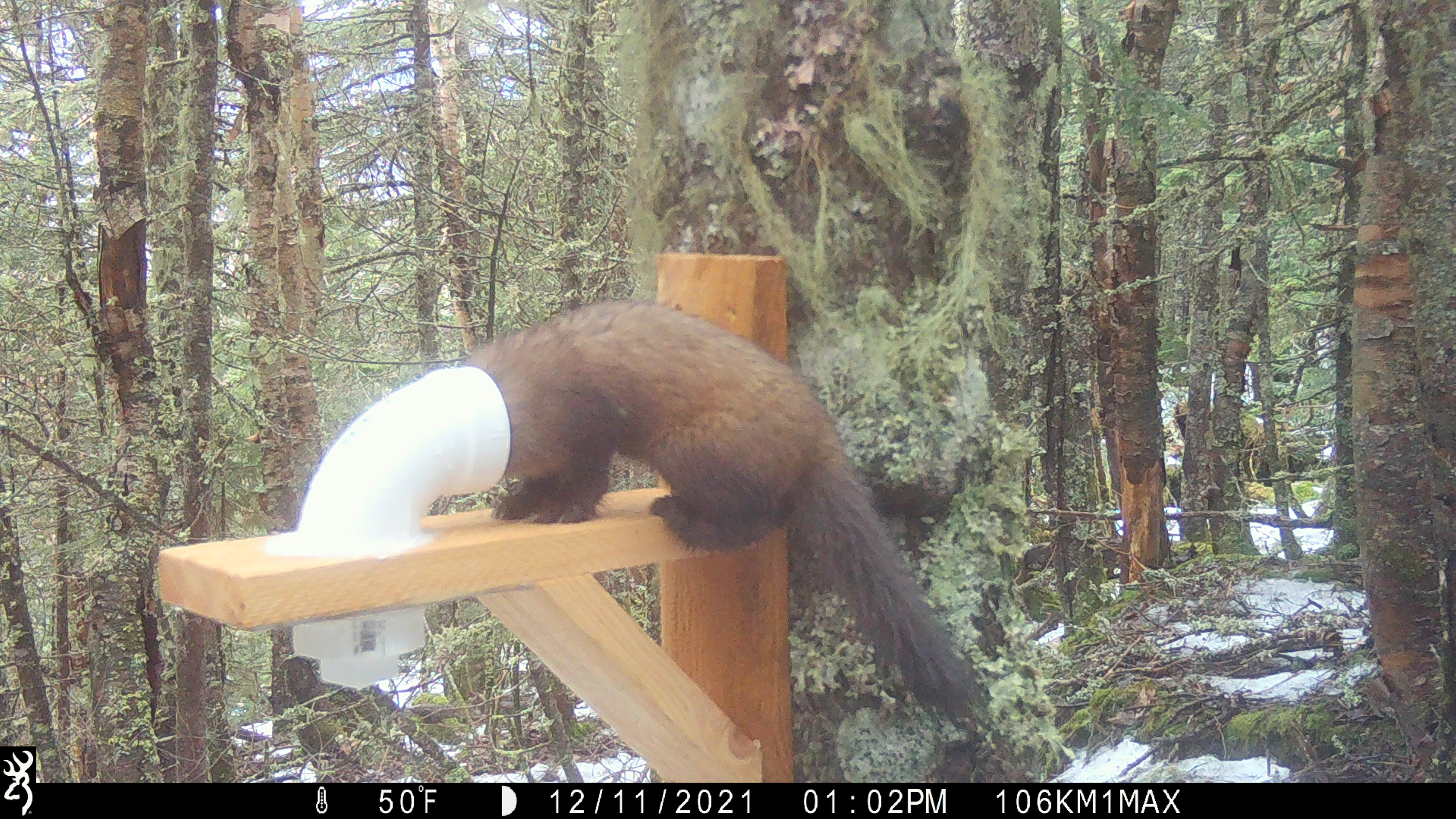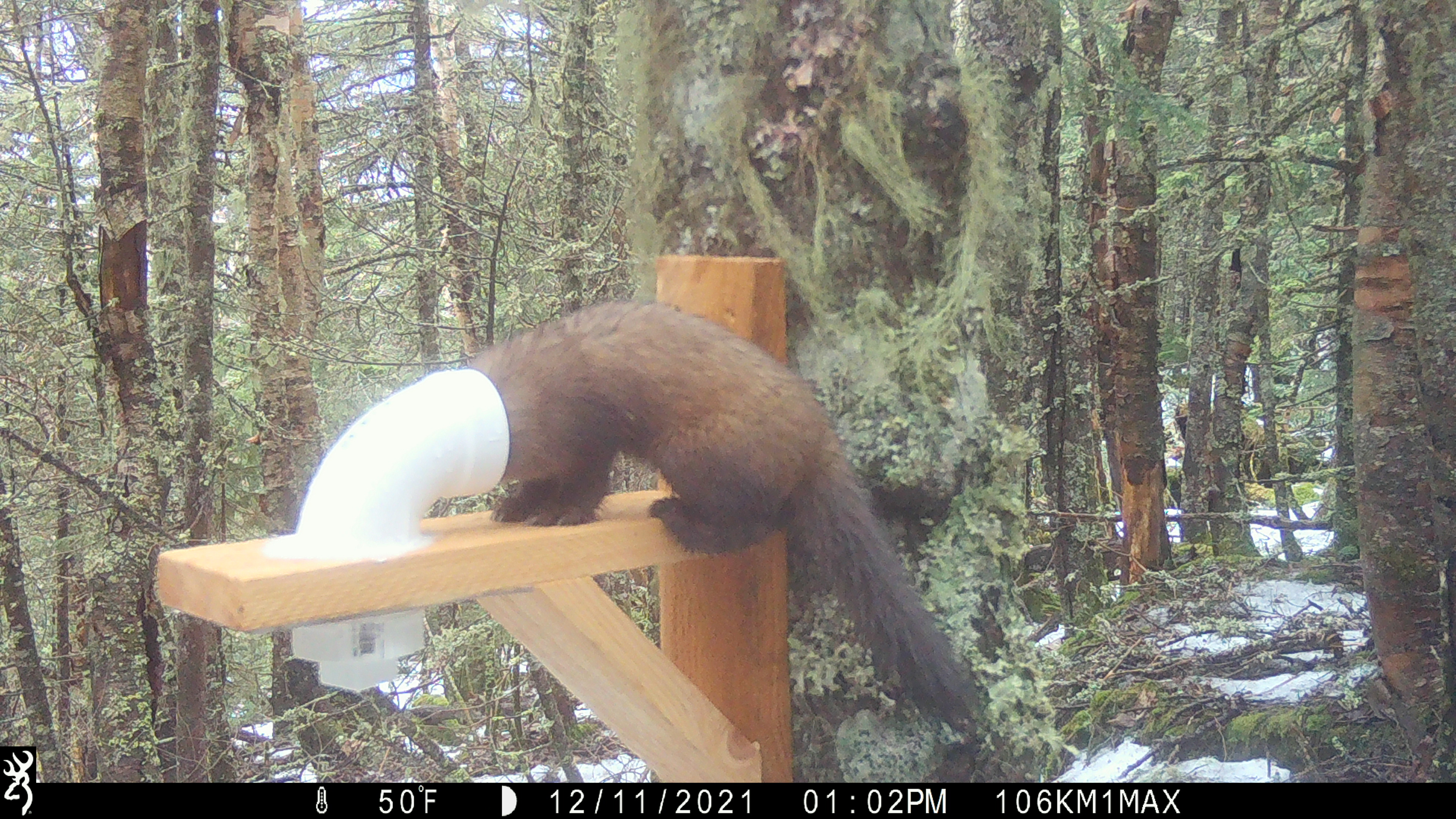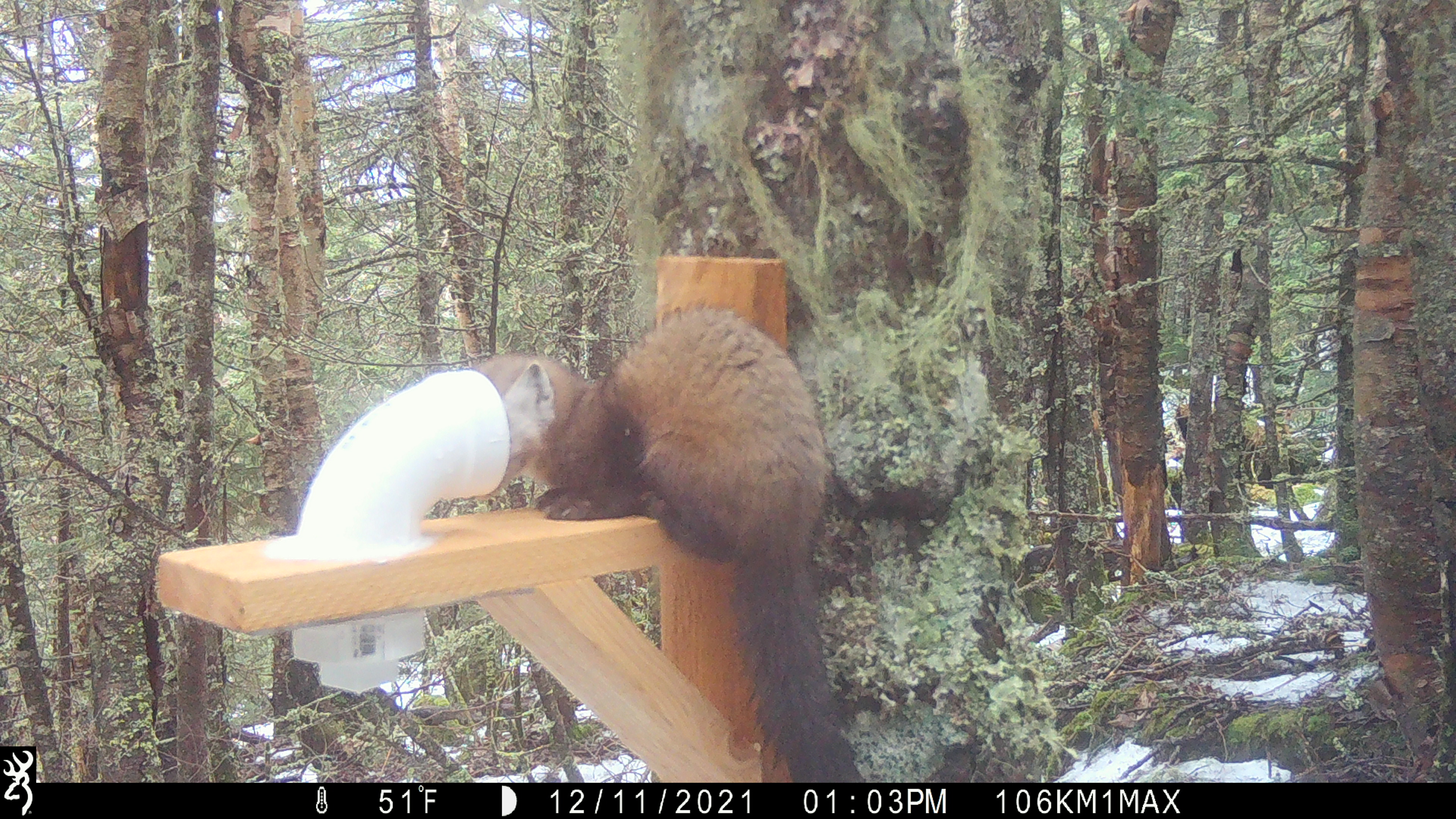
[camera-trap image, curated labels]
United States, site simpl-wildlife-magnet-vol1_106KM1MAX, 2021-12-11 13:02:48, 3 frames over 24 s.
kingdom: Animalia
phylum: Chordata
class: Mammalia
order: Carnivora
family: Mustelidae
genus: Martes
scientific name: Martes americana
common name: american marten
American marten (Martes americana).